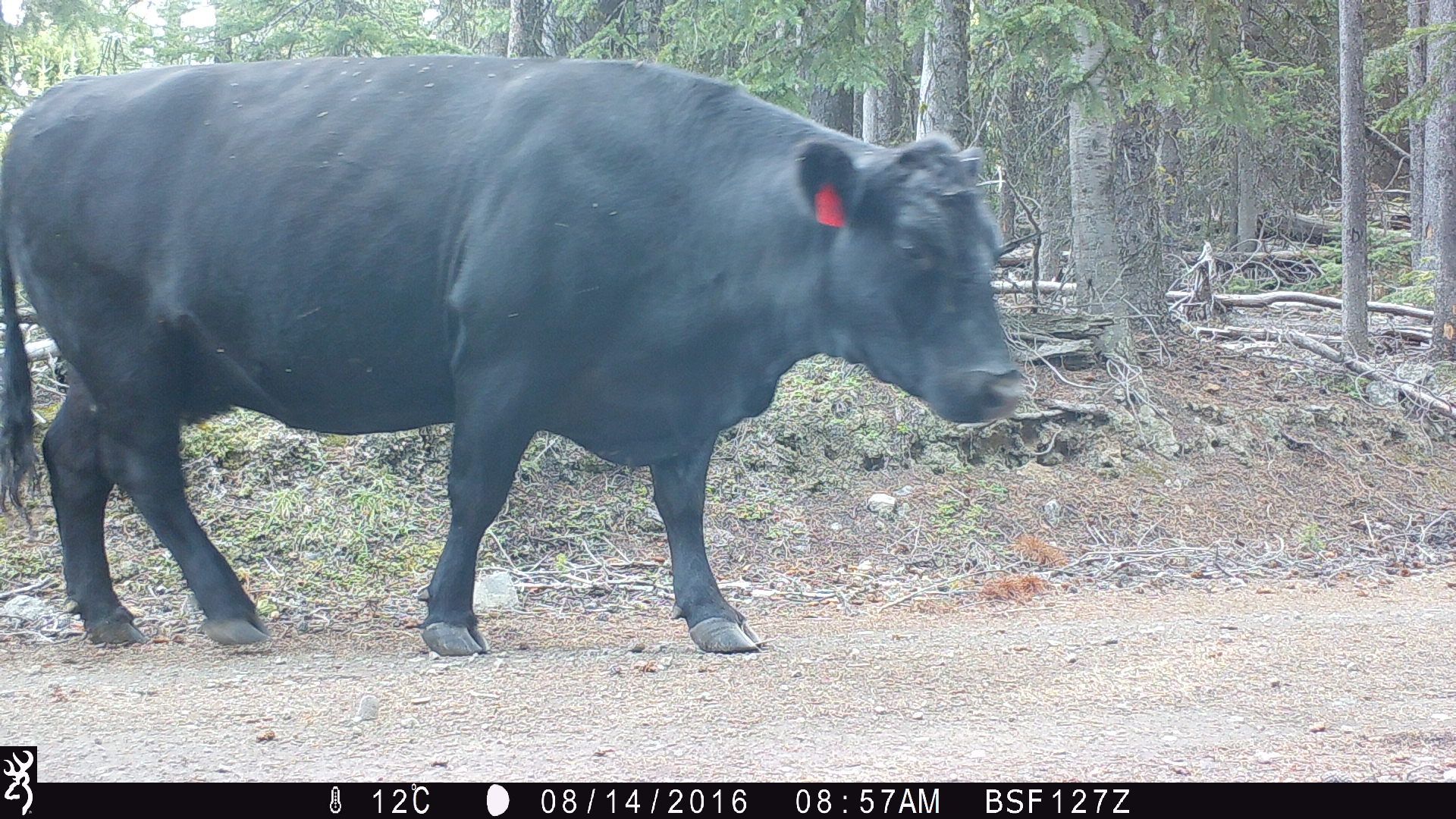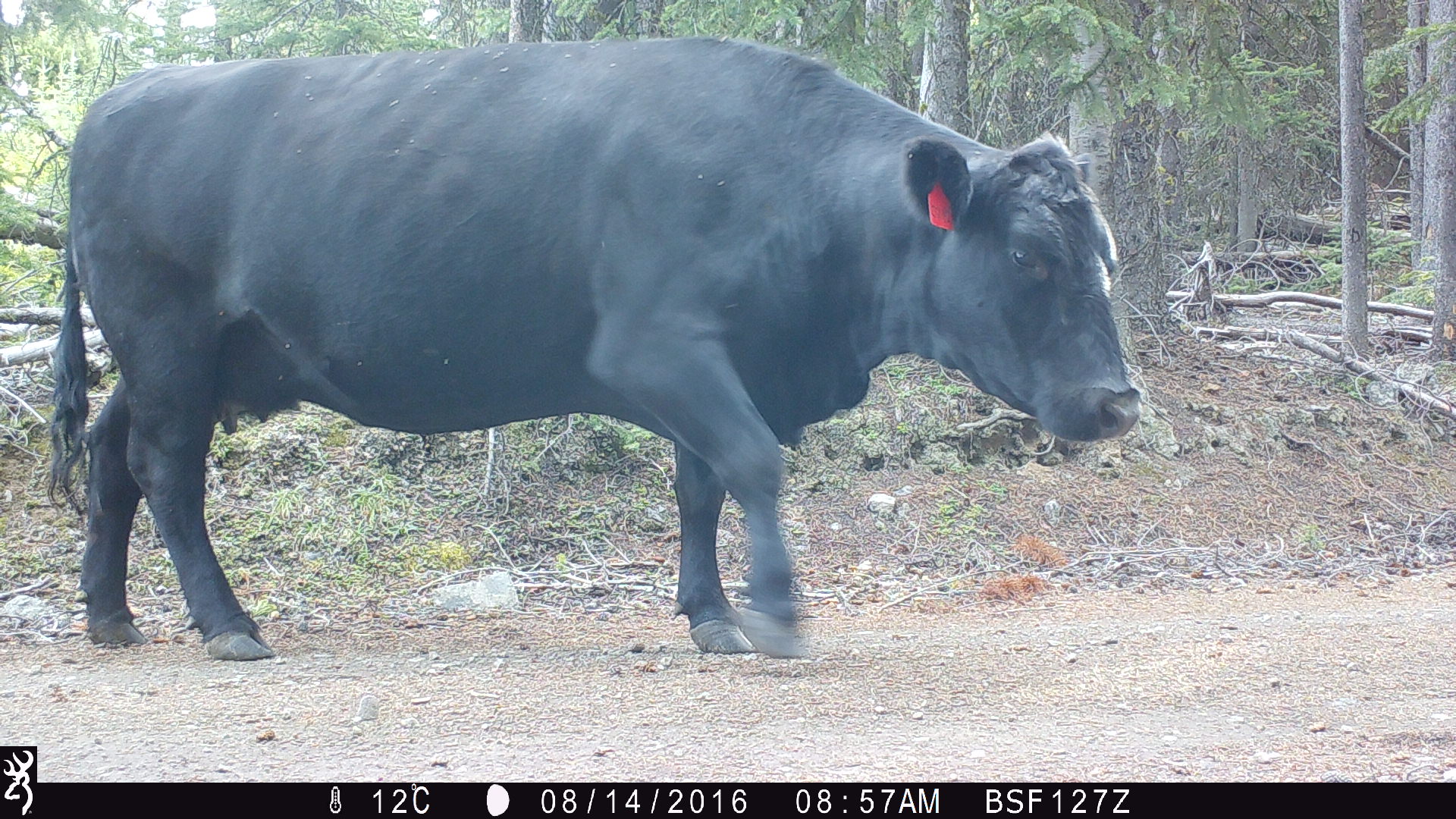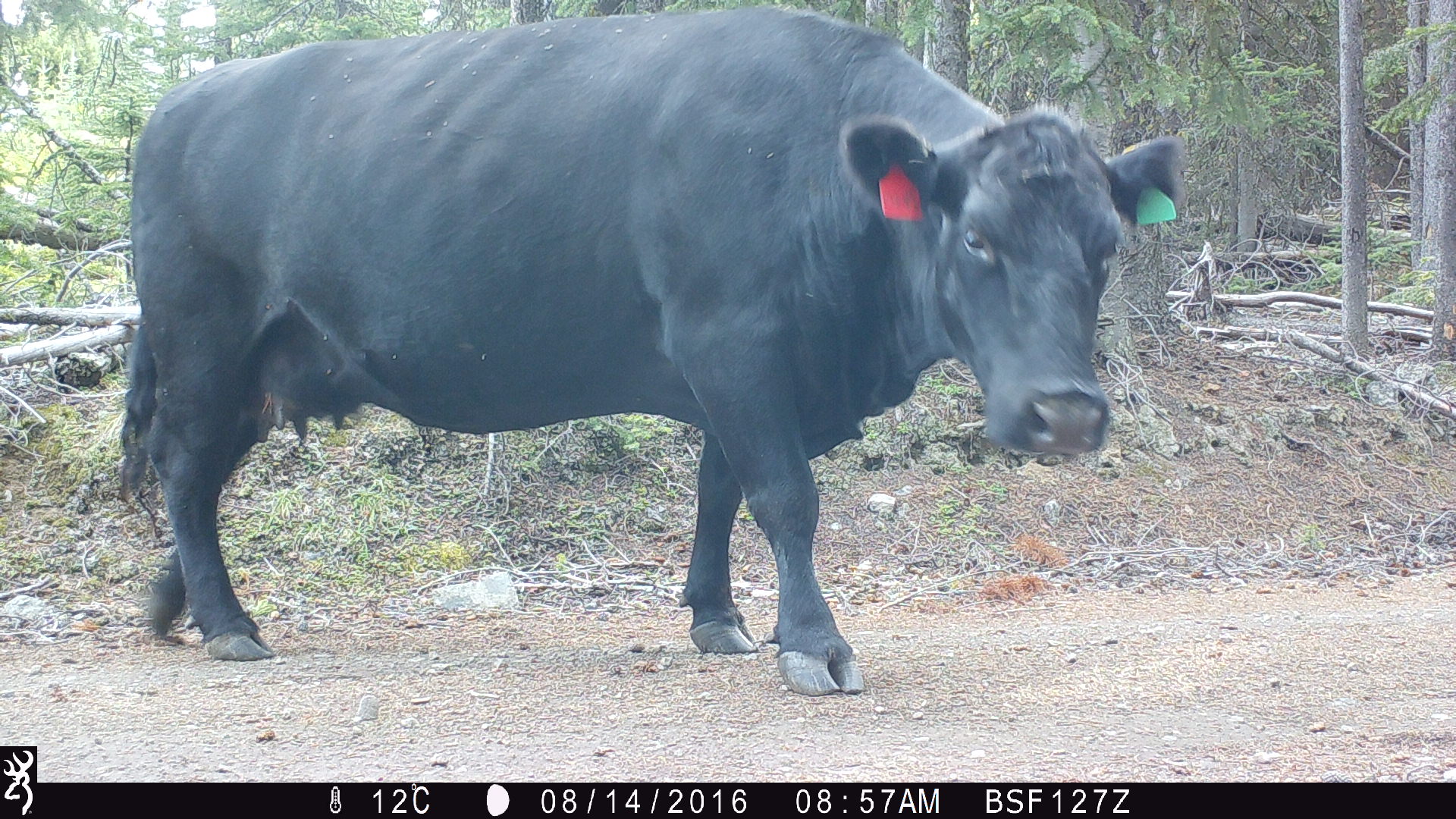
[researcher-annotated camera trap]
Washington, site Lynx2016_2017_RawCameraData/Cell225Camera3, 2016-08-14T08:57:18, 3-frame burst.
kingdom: Animalia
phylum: Chordata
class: Mammalia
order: Artiodactyla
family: Bovidae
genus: Bos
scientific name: Bos taurus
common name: domestic cattle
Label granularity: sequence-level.